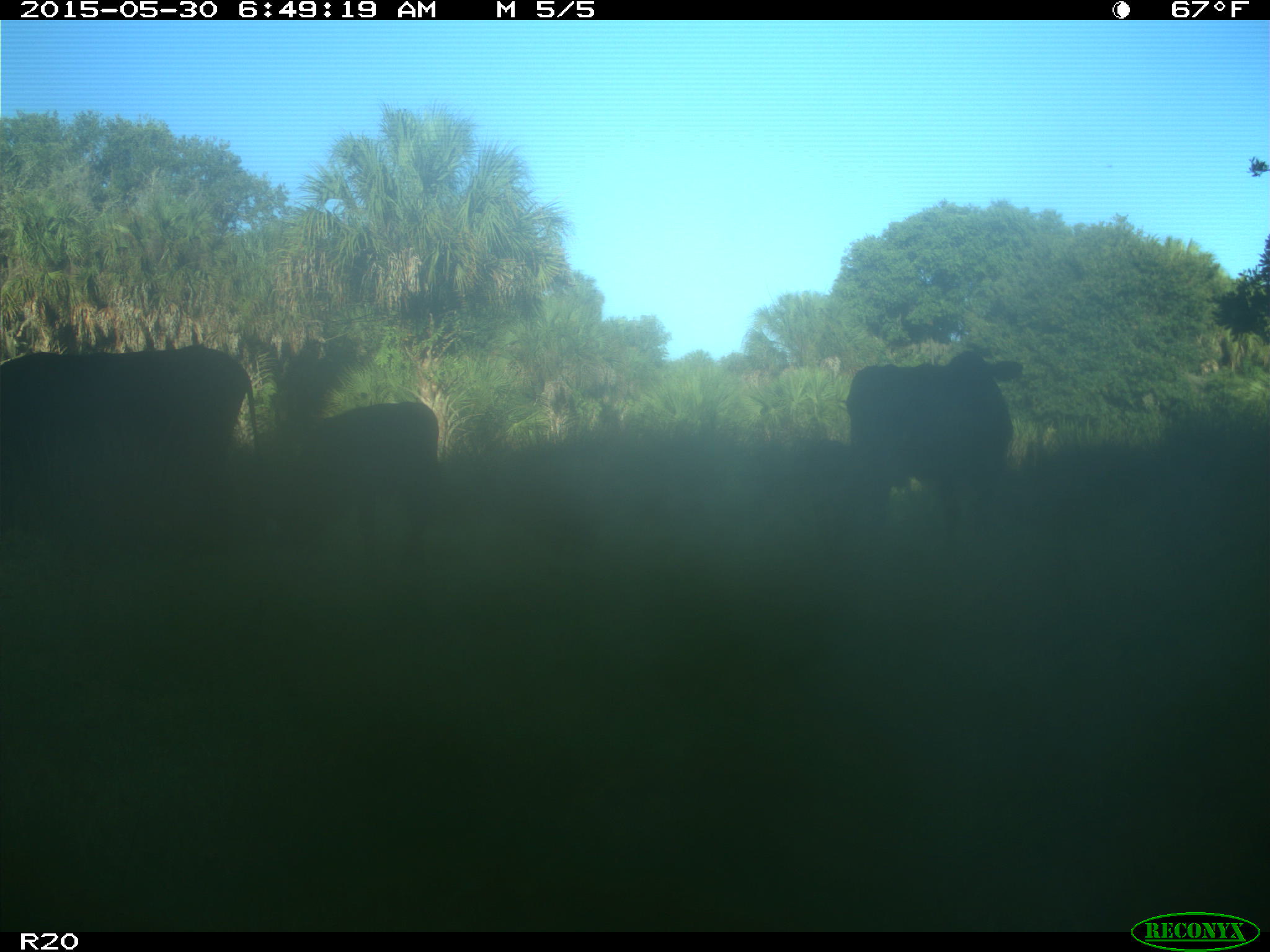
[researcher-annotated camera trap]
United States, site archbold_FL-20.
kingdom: Animalia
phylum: Chordata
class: Mammalia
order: Artiodactyla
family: Bovidae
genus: Bos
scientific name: Bos taurus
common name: domestic cow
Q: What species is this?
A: Bos taurus (domestic cow).